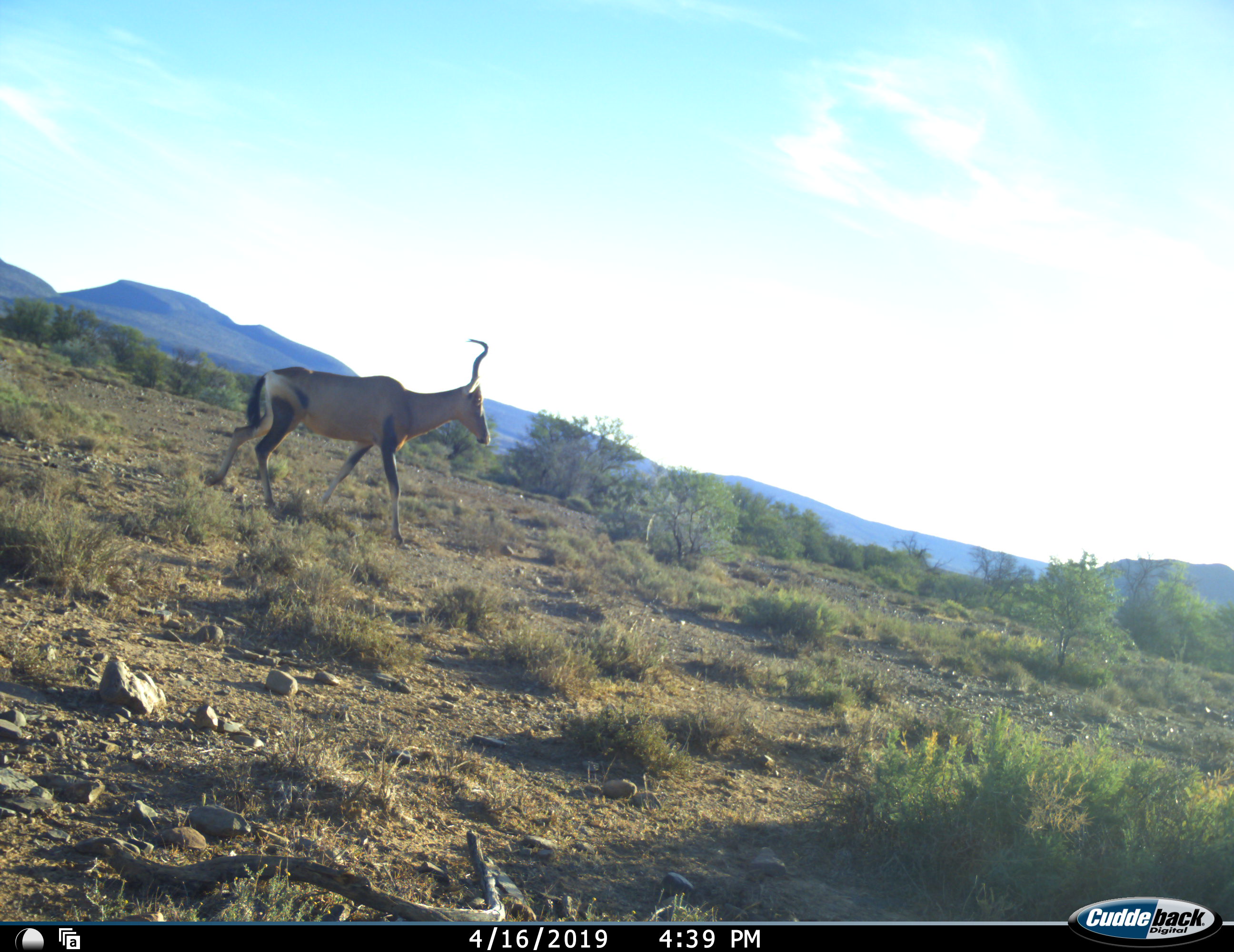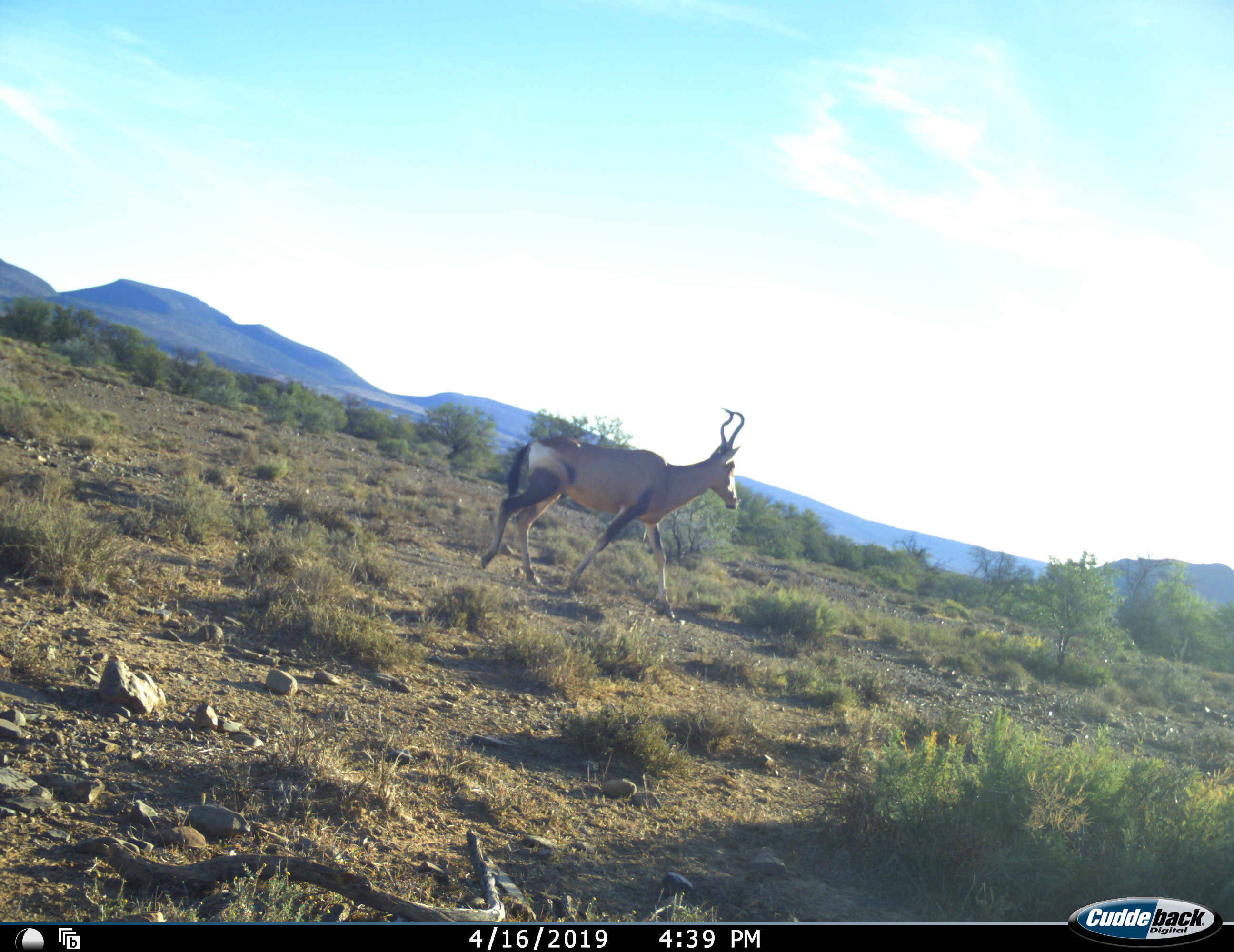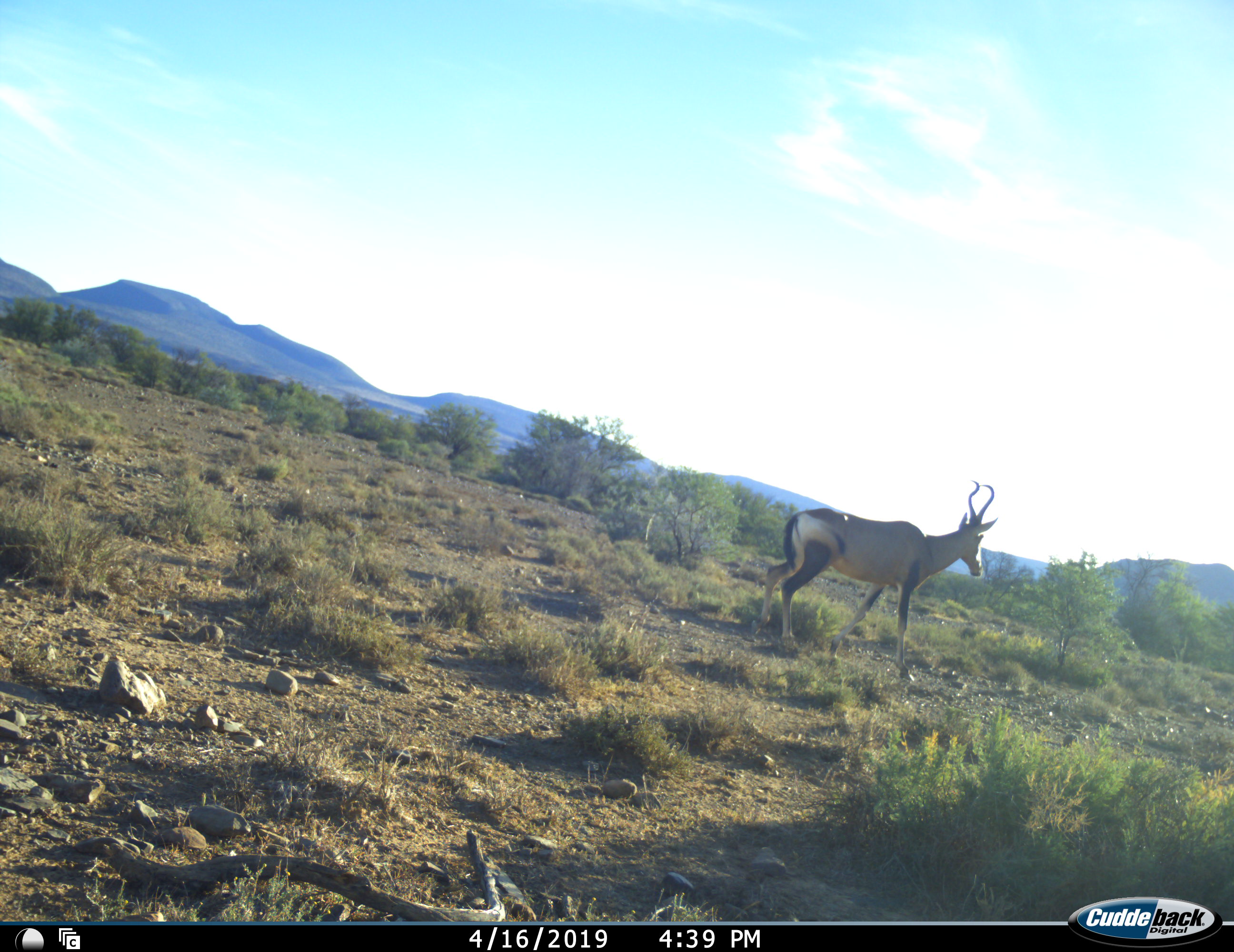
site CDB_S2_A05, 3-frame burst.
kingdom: Animalia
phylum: Chordata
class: Mammalia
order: Artiodactyla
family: Bovidae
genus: Alcelaphus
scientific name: Alcelaphus buselaphus caama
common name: red hartebeest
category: hartebeestred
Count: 1.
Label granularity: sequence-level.